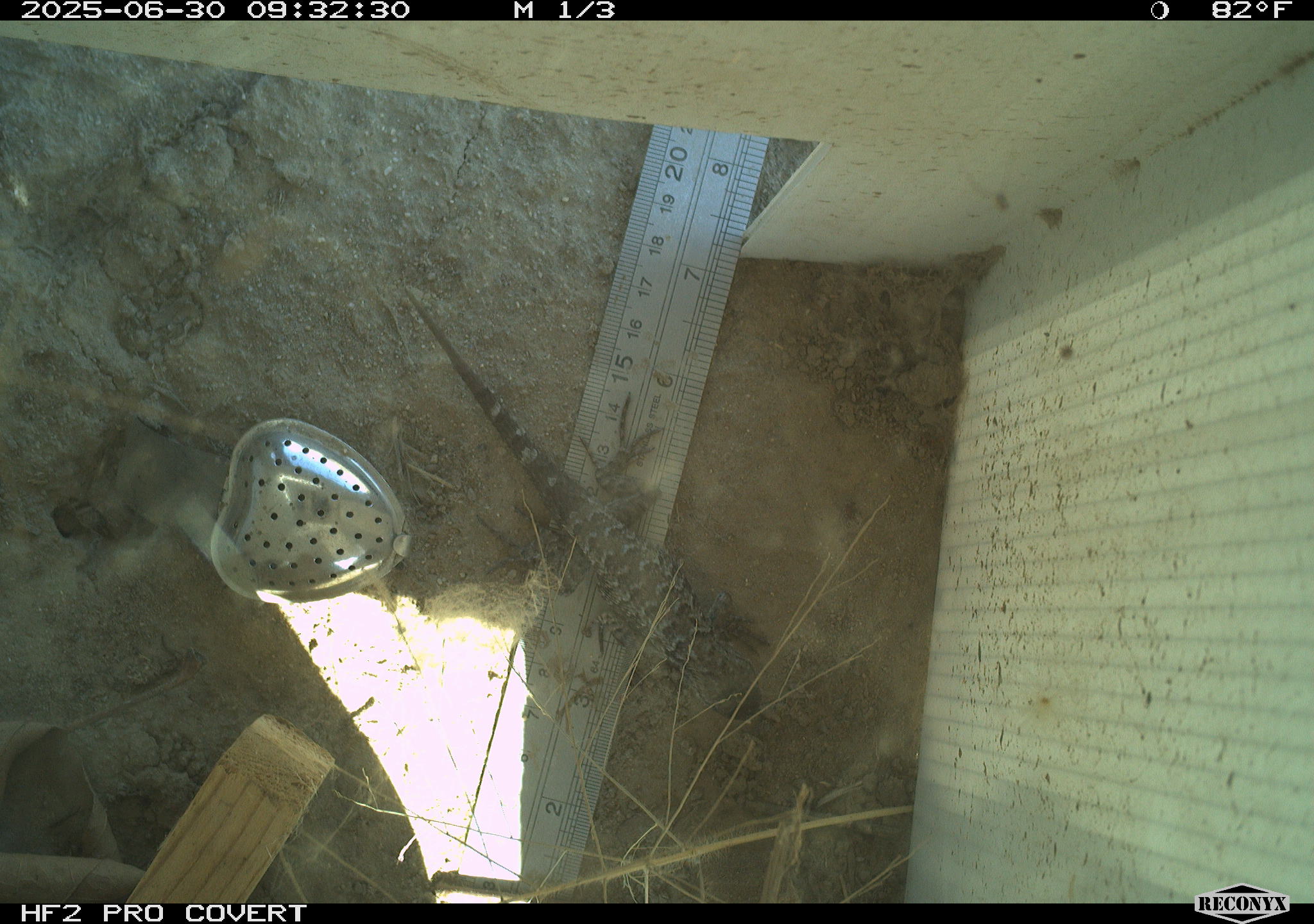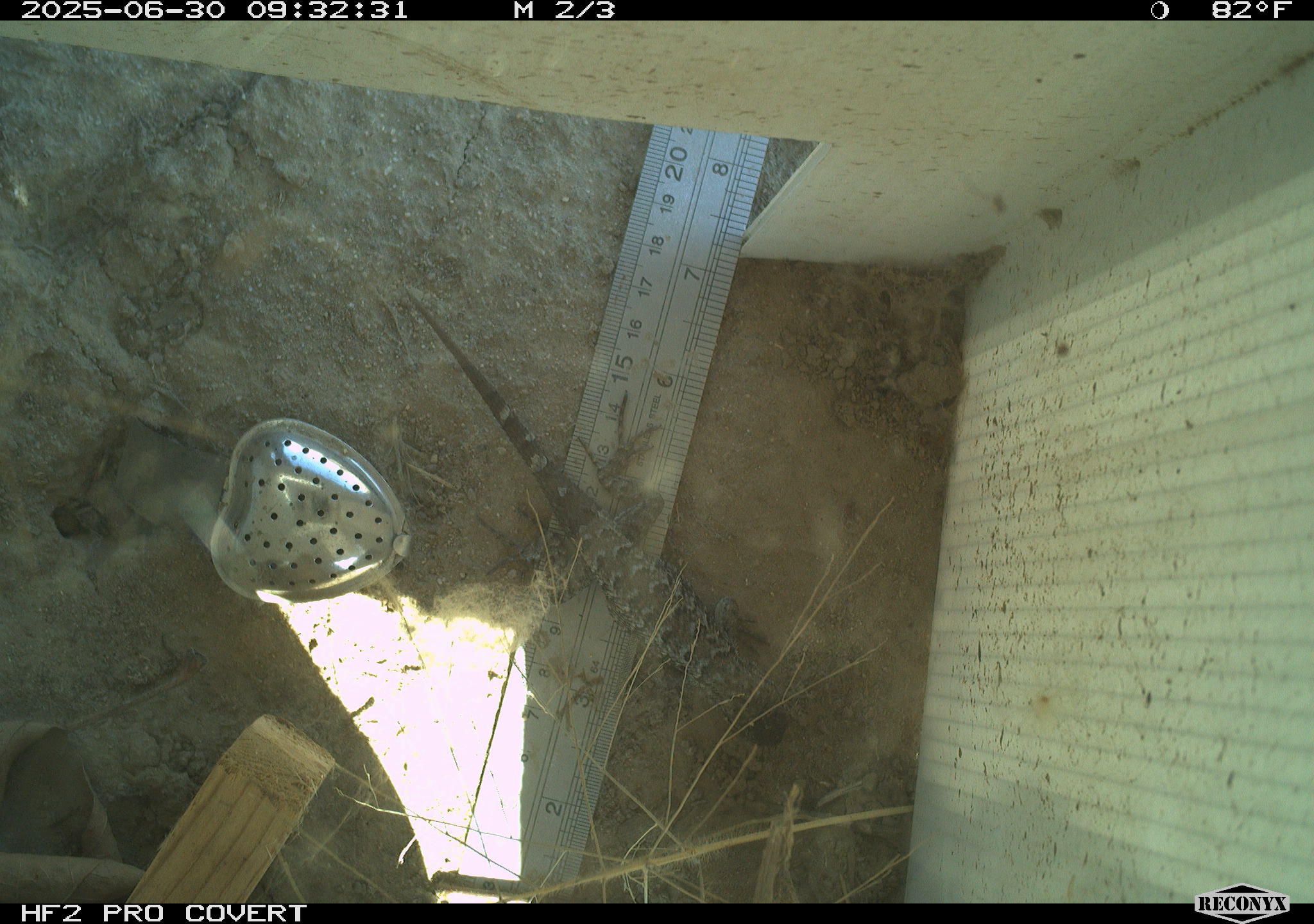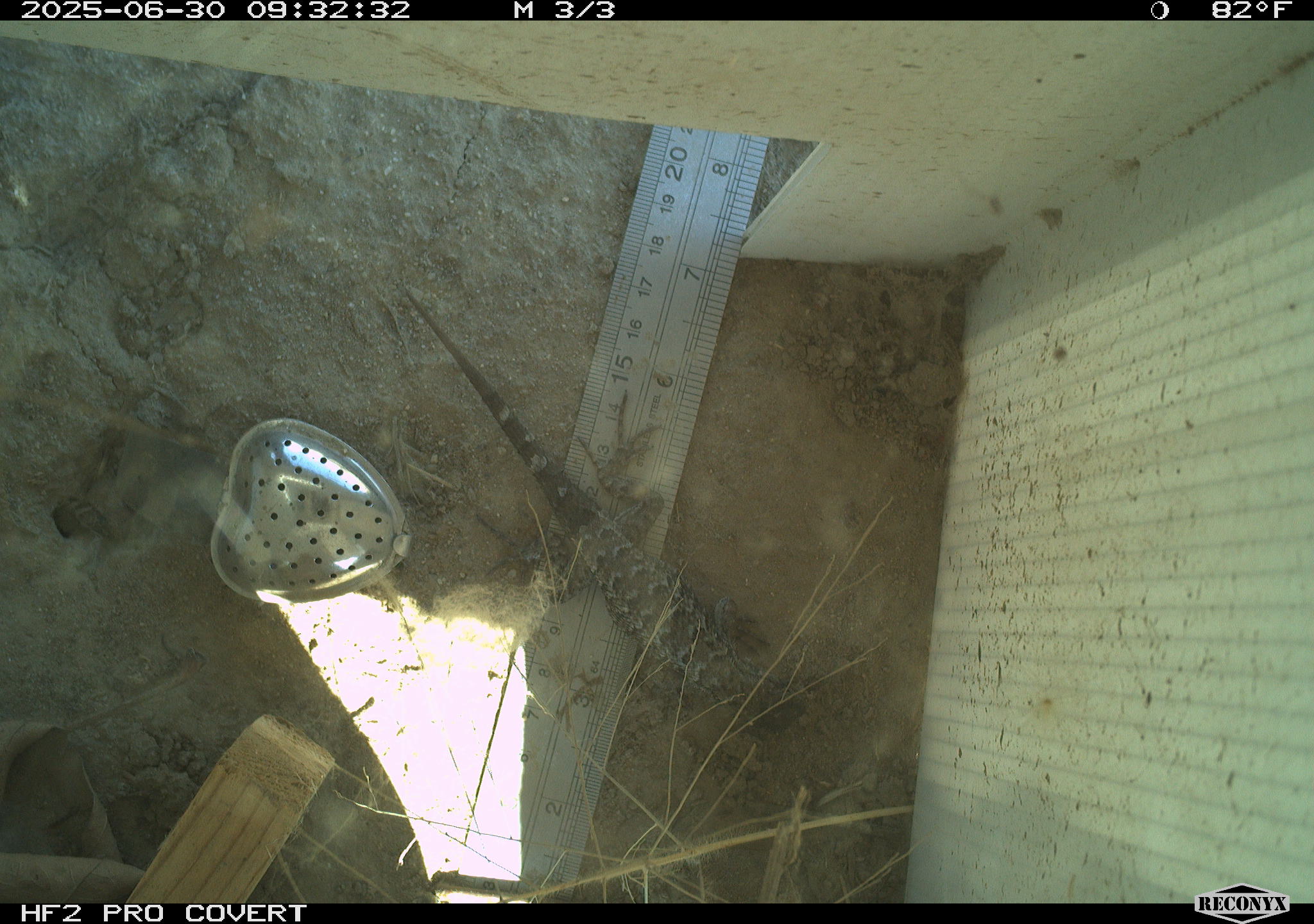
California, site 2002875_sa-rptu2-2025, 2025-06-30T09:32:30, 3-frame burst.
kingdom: Animalia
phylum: Chordata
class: Reptilia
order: Squamata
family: Phrynosomatidae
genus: Sceloporus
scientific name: Sceloporus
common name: spiny lizards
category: sceloporus species